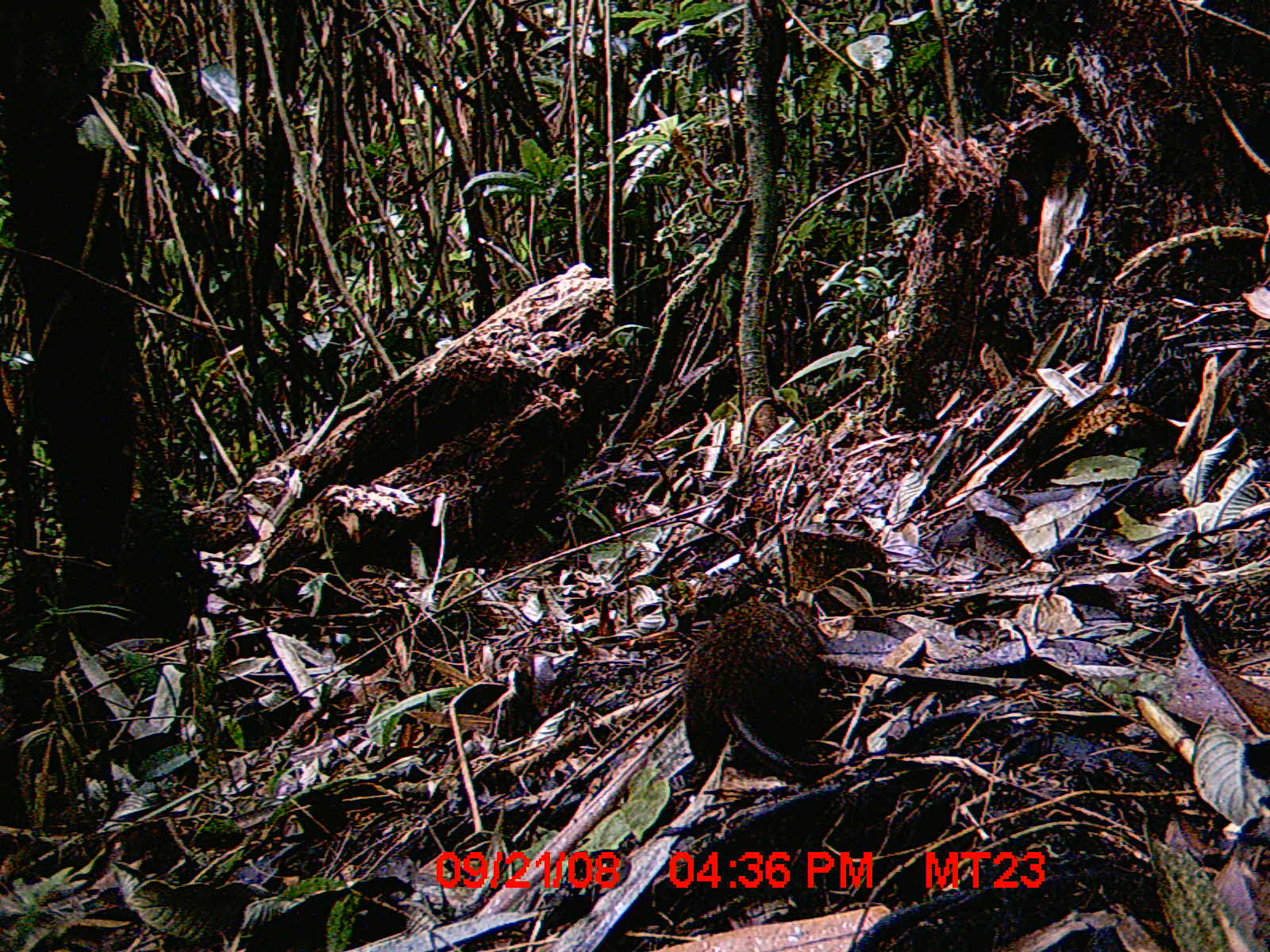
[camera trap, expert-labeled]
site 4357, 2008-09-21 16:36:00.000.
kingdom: Animalia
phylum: Chordata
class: Mammalia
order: Rodentia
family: Nesomyidae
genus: Nesomys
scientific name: Nesomys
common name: nesomys rodents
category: nesomys sp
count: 1